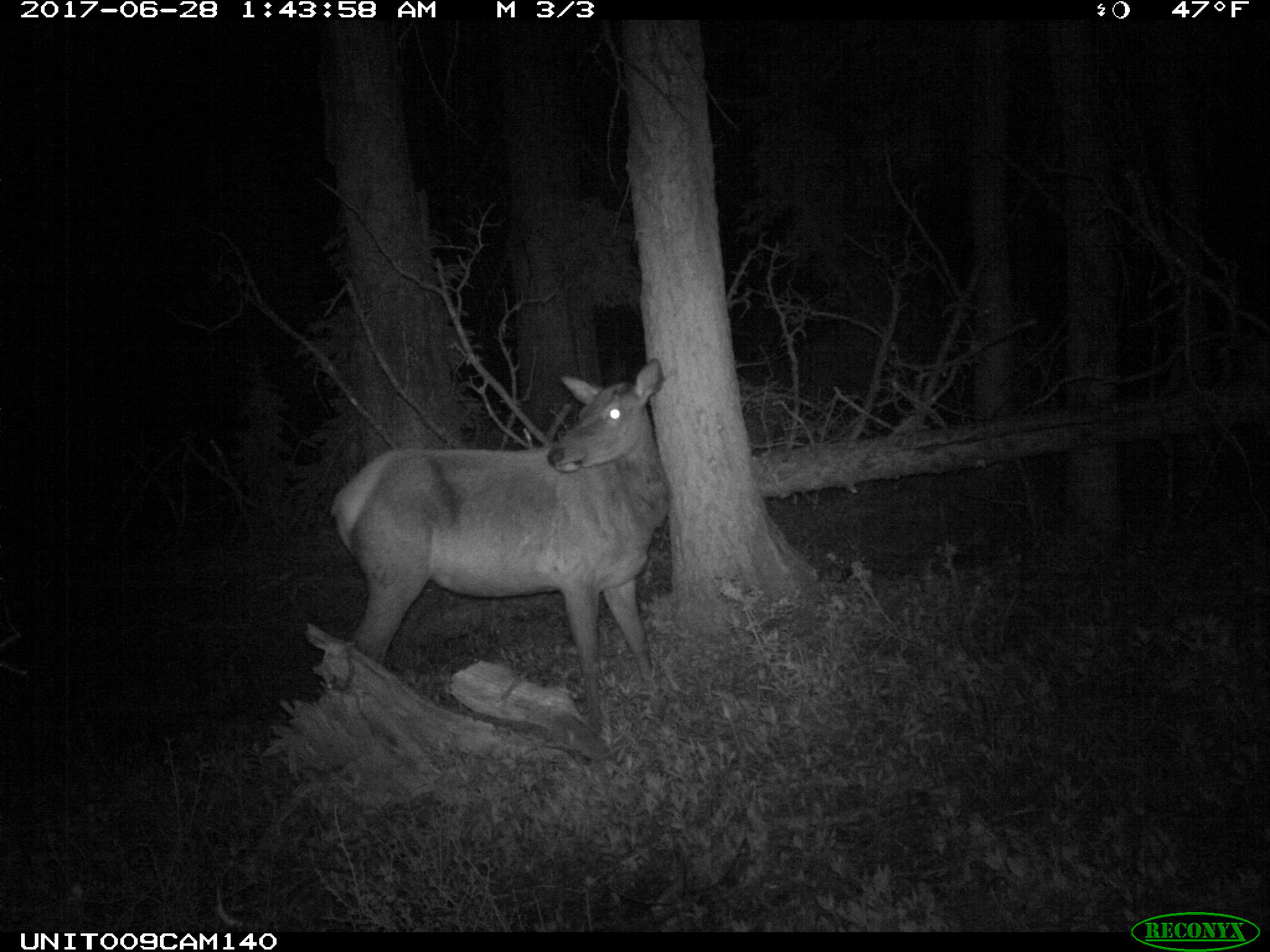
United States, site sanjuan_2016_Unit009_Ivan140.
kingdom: Animalia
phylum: Chordata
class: Mammalia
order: Artiodactyla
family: Cervidae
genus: Cervus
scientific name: Cervus elaphus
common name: red deer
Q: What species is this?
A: Cervus elaphus (red deer).